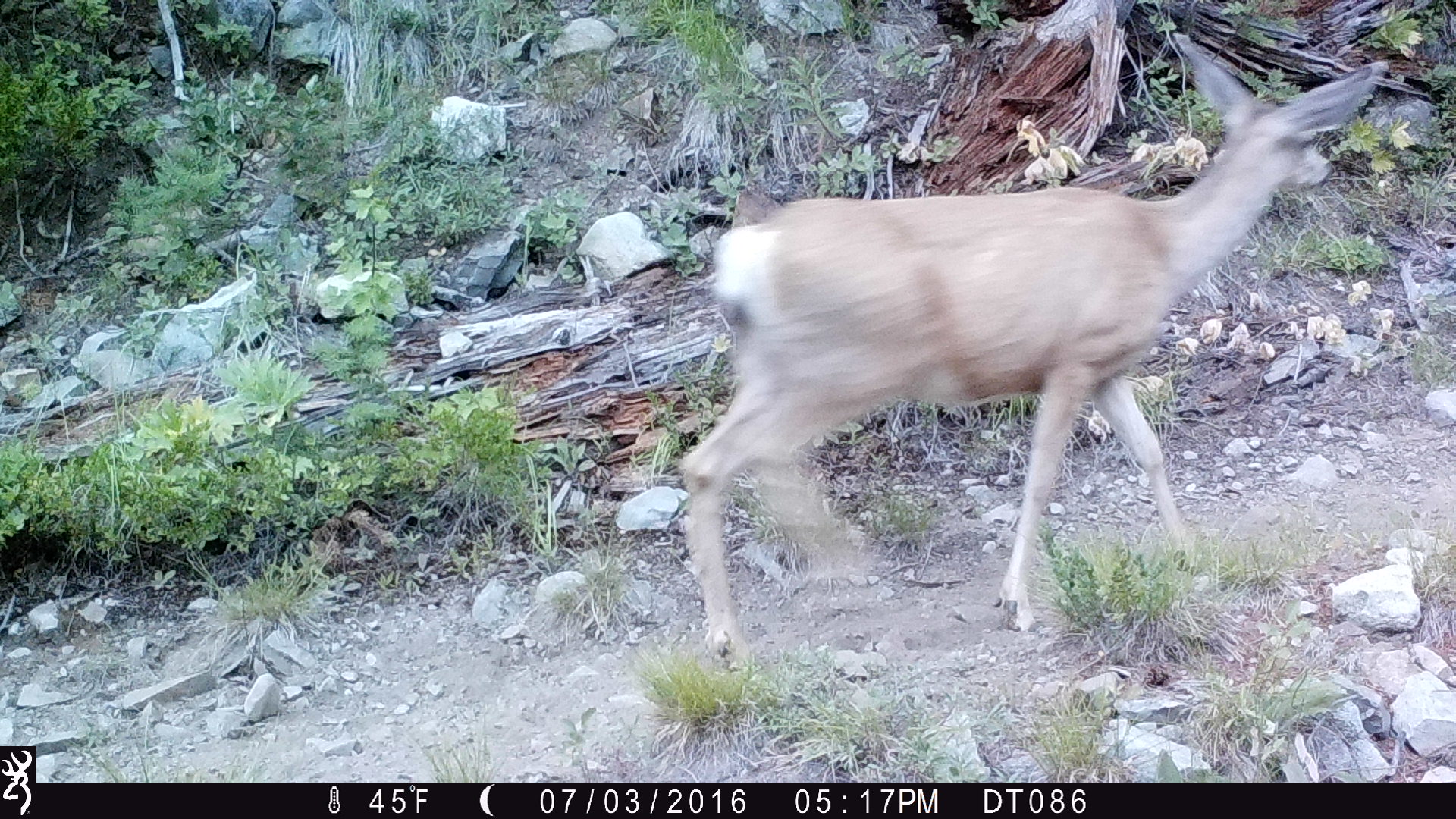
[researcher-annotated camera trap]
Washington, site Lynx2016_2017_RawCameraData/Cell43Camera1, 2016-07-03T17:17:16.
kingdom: Animalia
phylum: Chordata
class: Mammalia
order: Artiodactyla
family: Cervidae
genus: Odocoileus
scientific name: Odocoileus hemionus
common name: mule deer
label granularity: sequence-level